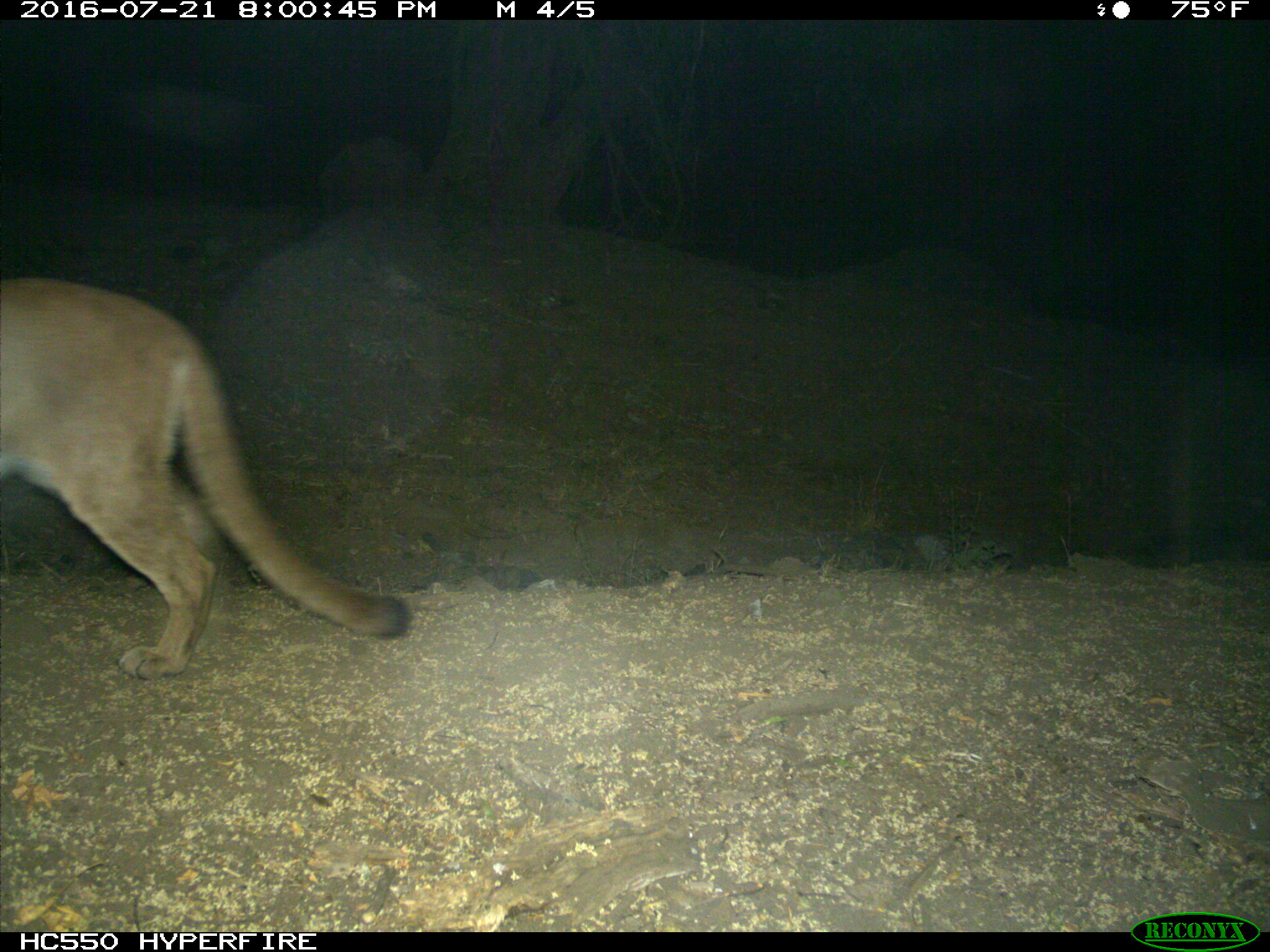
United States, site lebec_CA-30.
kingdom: Animalia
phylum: Chordata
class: Mammalia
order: Carnivora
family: Felidae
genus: Puma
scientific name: Puma concolor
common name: mountain lion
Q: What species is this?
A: Puma concolor (mountain lion).